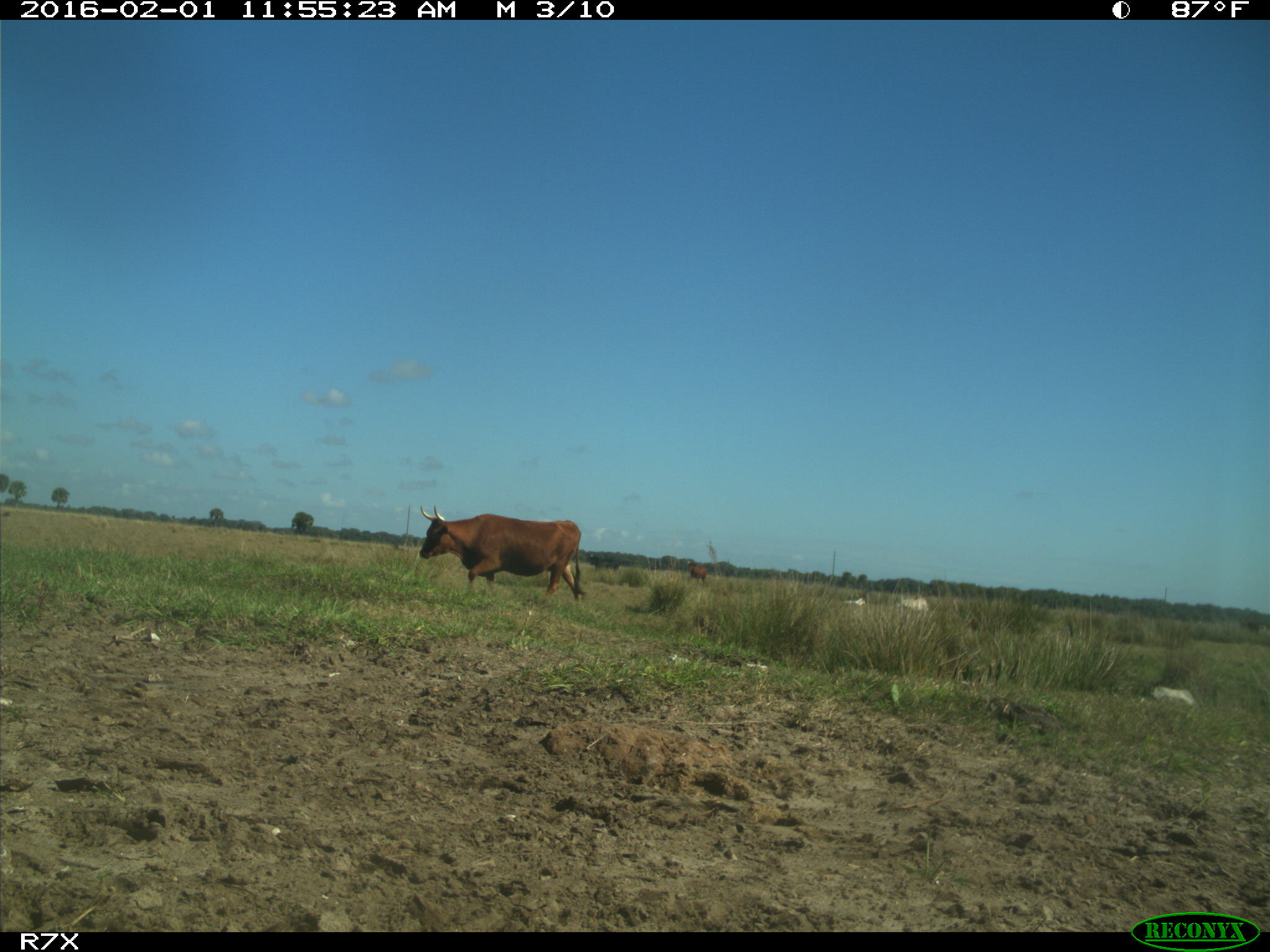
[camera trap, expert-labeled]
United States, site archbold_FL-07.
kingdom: Animalia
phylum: Chordata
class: Mammalia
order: Artiodactyla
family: Bovidae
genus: Bos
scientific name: Bos taurus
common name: domestic cow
Bos taurus (domestic cow).